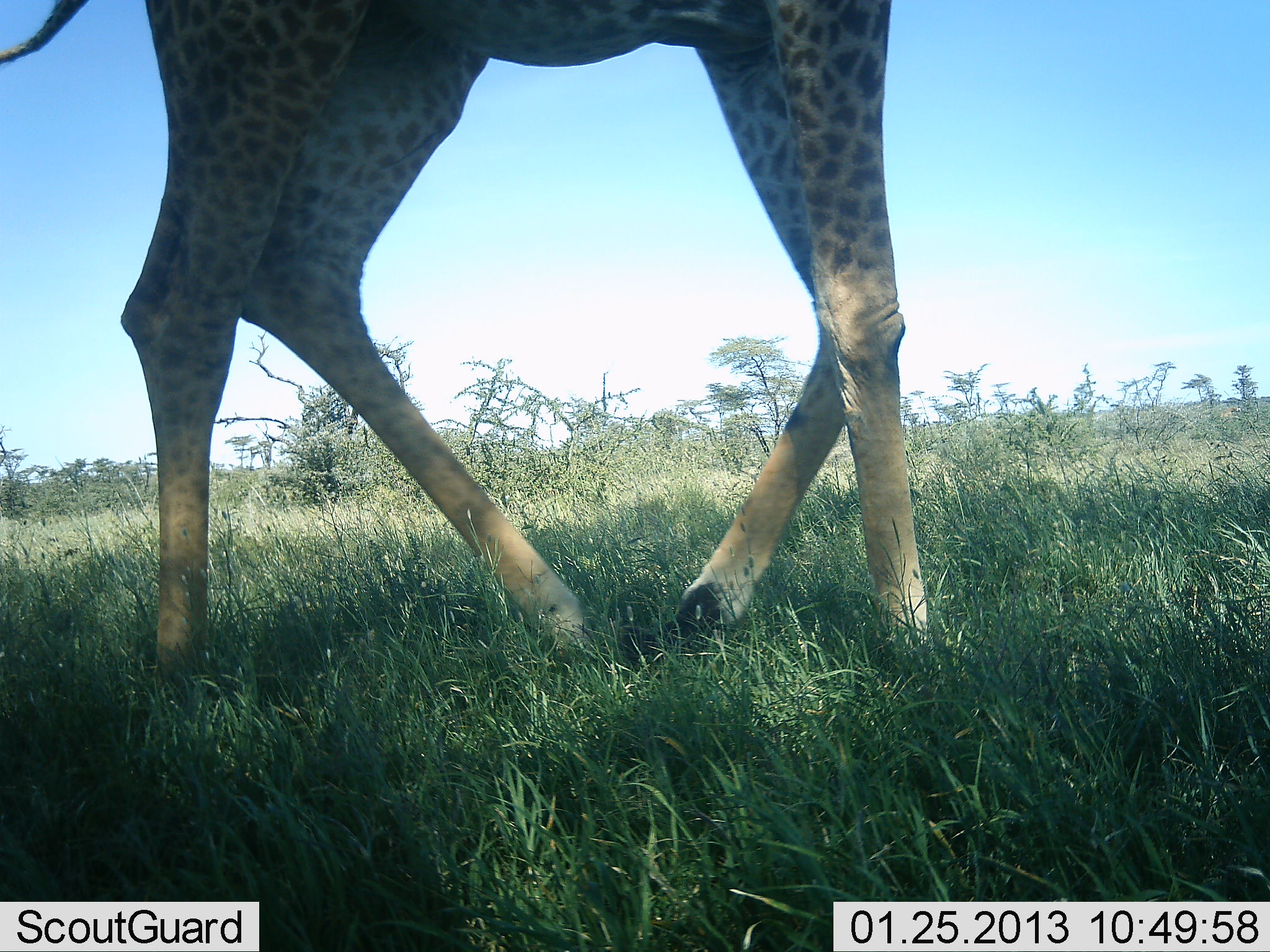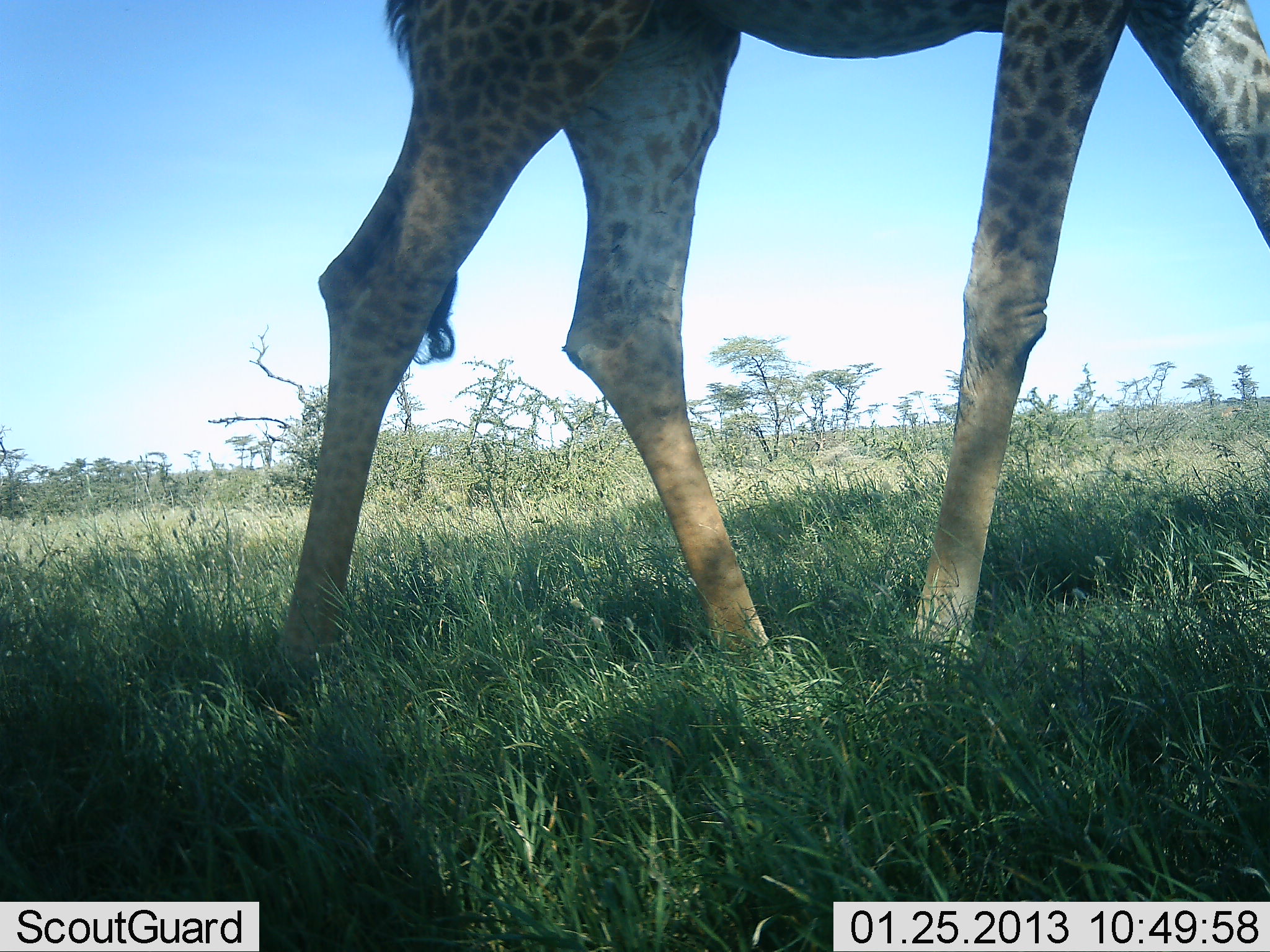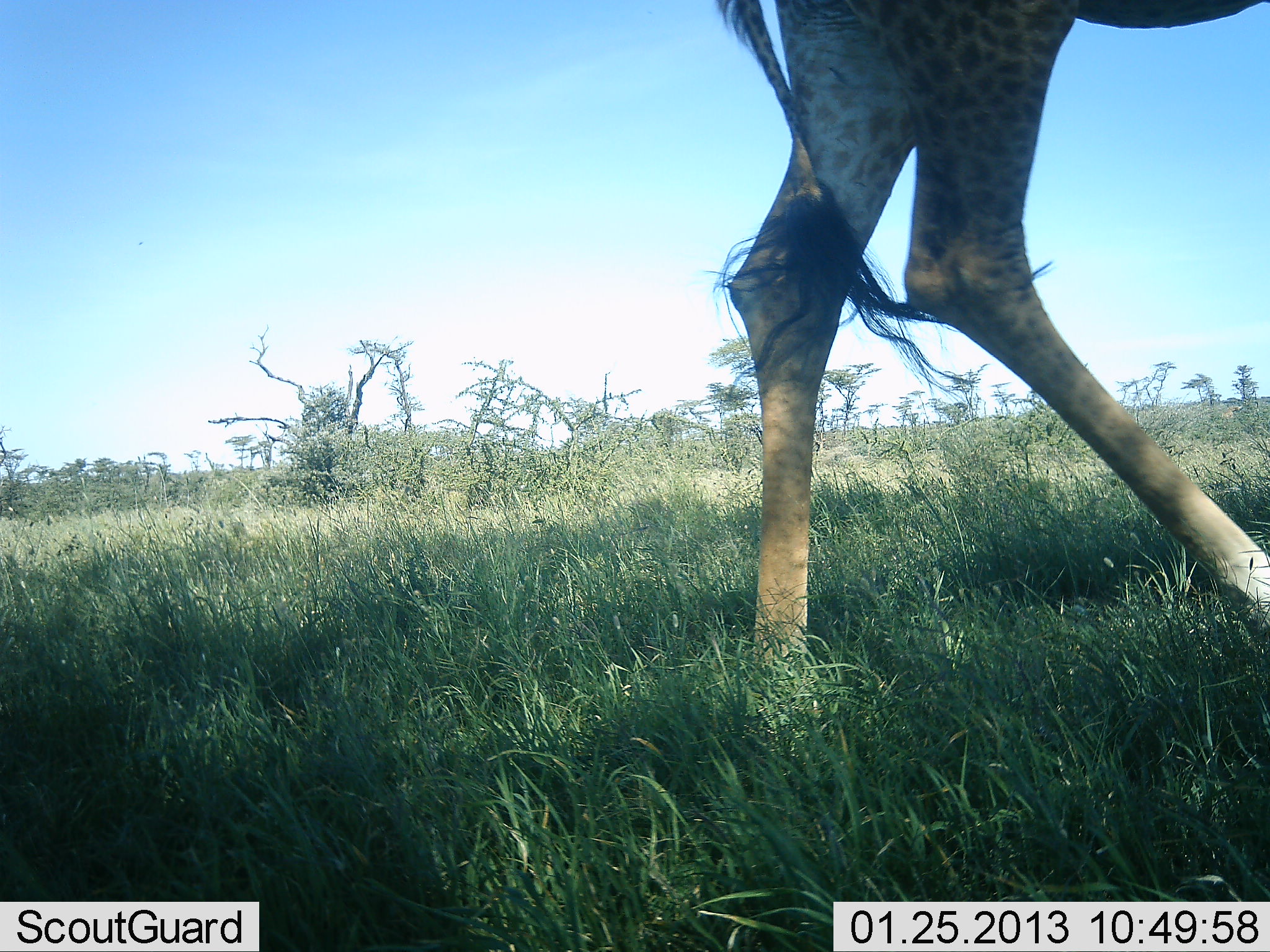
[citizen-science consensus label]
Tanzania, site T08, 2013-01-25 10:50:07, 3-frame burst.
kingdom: Animalia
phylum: Chordata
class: Mammalia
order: Artiodactyla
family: Giraffidae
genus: Giraffa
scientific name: Giraffa camelopardalis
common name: giraffe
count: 1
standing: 4%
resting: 0%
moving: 96%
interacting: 0%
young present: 0%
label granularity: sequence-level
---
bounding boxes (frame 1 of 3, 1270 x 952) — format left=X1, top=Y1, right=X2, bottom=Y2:
animal: left=0, top=0, right=936, bottom=677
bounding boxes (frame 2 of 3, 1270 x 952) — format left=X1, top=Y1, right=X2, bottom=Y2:
animal: left=275, top=0, right=1269, bottom=676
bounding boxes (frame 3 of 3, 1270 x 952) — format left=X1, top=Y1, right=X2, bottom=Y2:
animal: left=704, top=0, right=1270, bottom=666